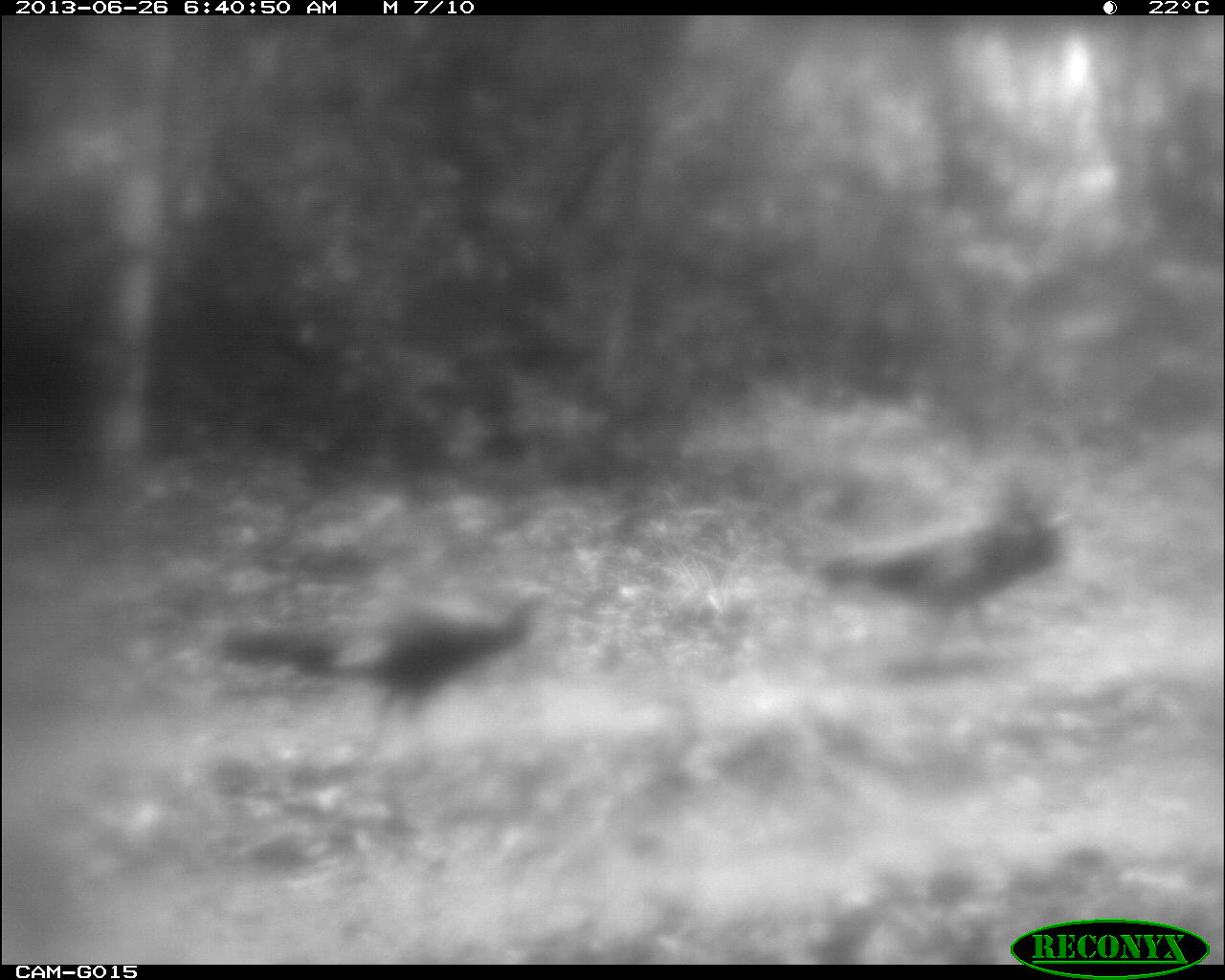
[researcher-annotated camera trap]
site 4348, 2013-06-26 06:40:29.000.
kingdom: Animalia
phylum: Chordata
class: Aves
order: Galliformes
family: Phasianidae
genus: Meleagris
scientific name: Meleagris ocellata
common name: ocellated turkey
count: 2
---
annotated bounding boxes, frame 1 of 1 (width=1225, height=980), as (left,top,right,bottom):
meleagris ocellata: (215,588,554,744); (817,465,1064,649)